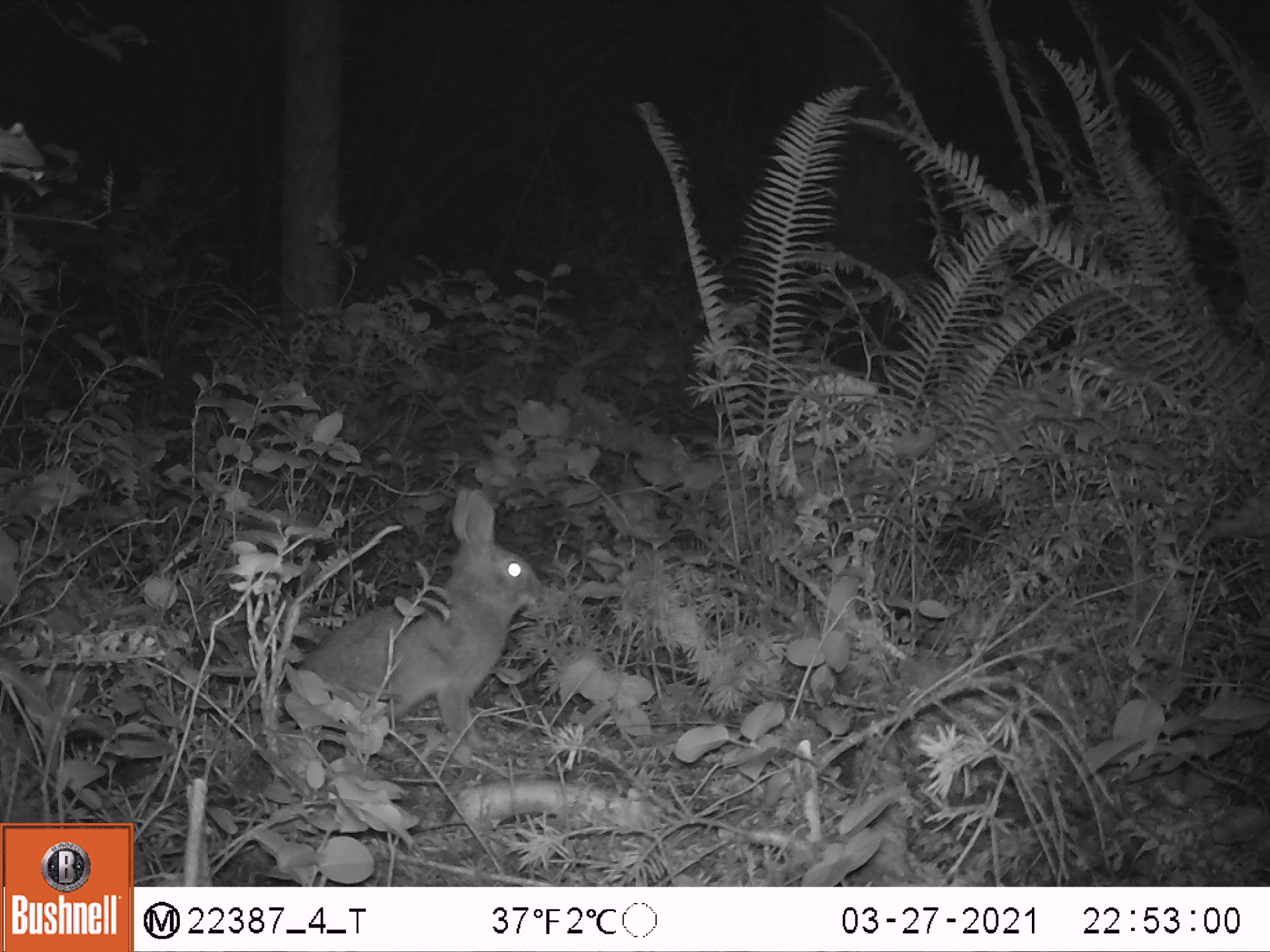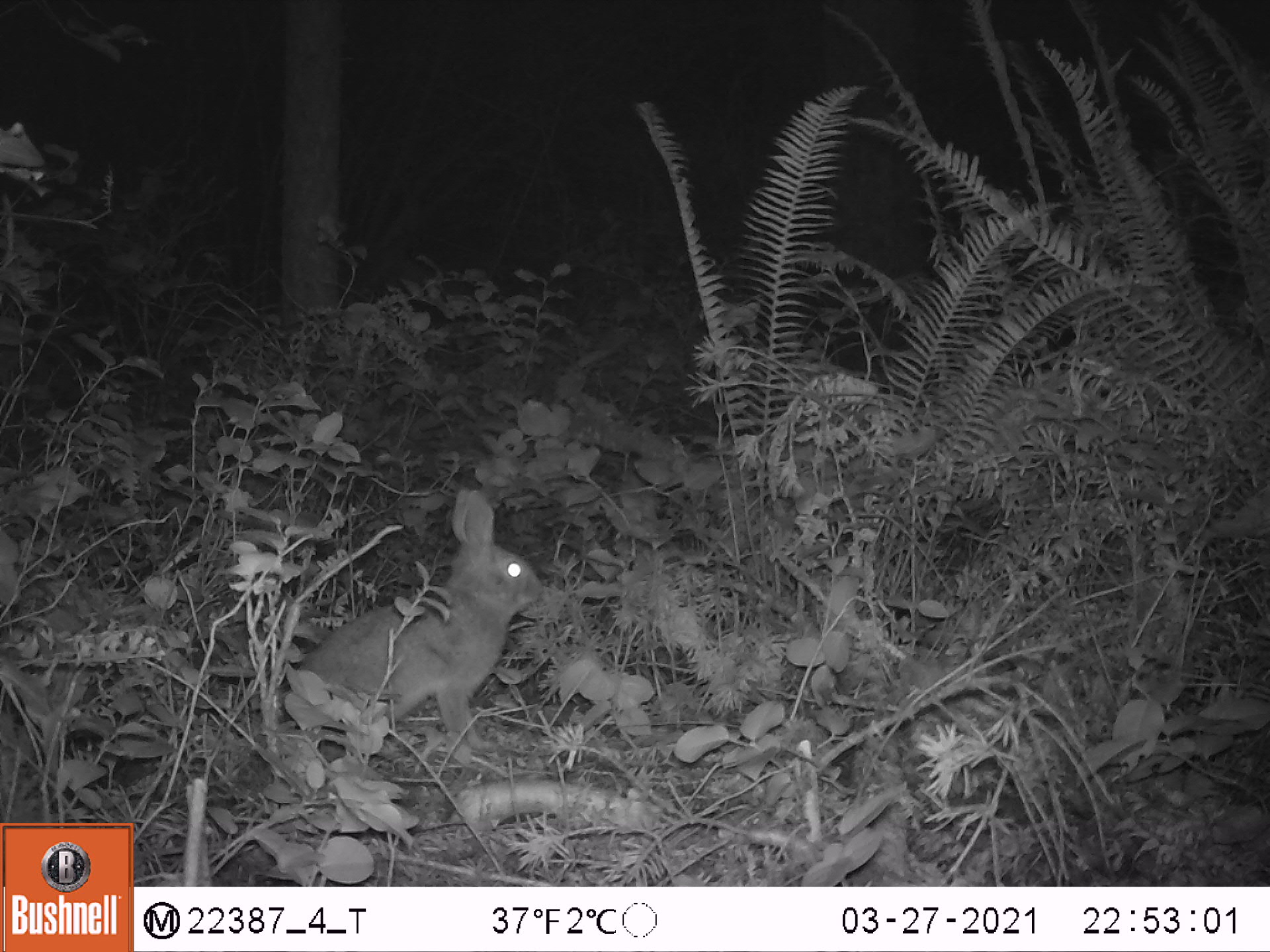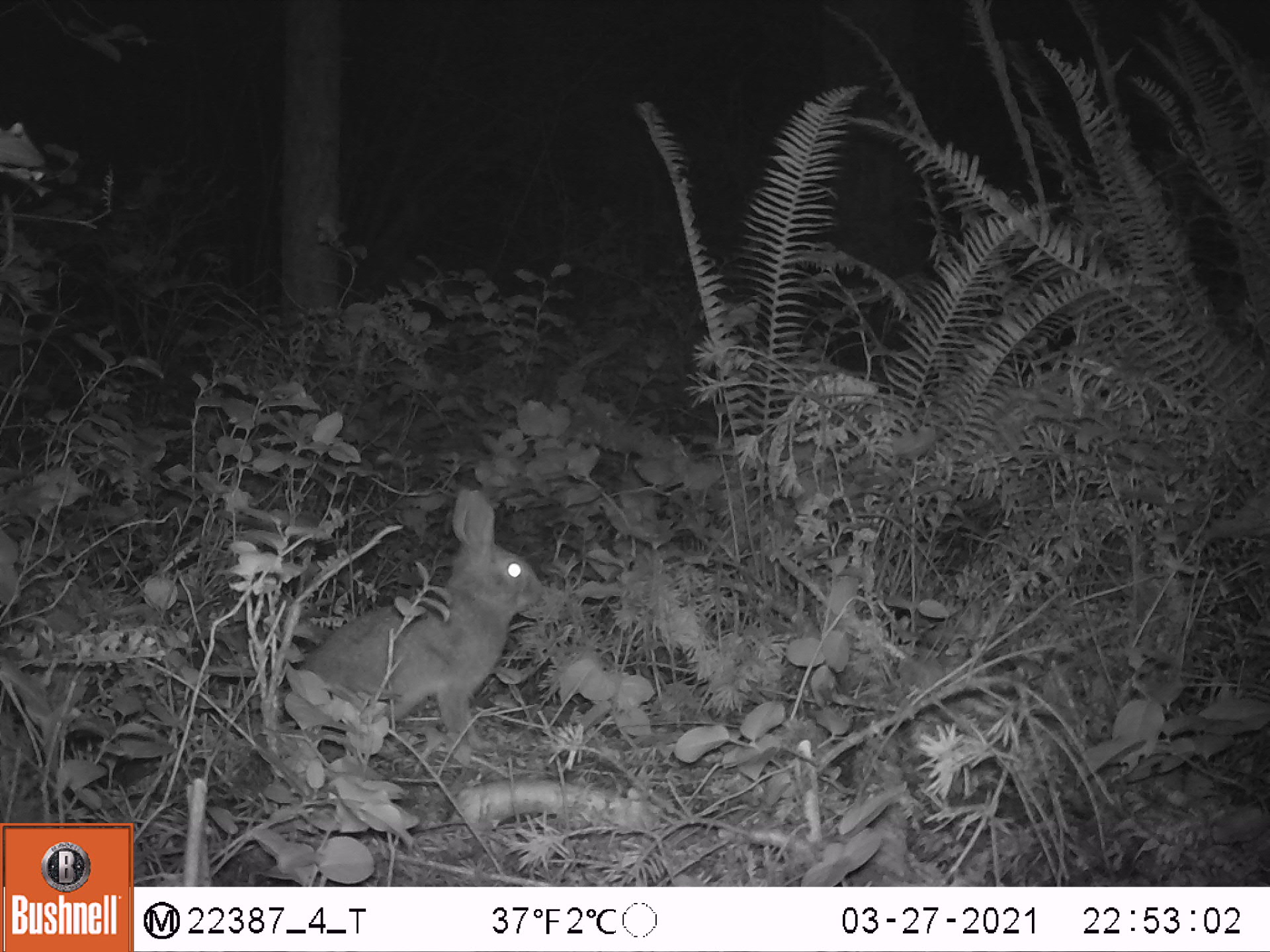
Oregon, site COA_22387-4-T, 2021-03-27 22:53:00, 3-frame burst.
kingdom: Animalia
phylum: Chordata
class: Mammalia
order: Lagomorpha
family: Leporidae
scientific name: Leporidae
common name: hares and rabbits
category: leporidae family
Leporidae family (hares and rabbits) (Leporidae).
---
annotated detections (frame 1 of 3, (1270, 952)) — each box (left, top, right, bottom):
leporidae family: (287, 482, 549, 751)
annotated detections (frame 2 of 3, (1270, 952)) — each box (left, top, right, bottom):
leporidae family: (283, 485, 544, 761)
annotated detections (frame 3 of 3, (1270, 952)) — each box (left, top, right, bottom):
leporidae family: (290, 488, 550, 755)